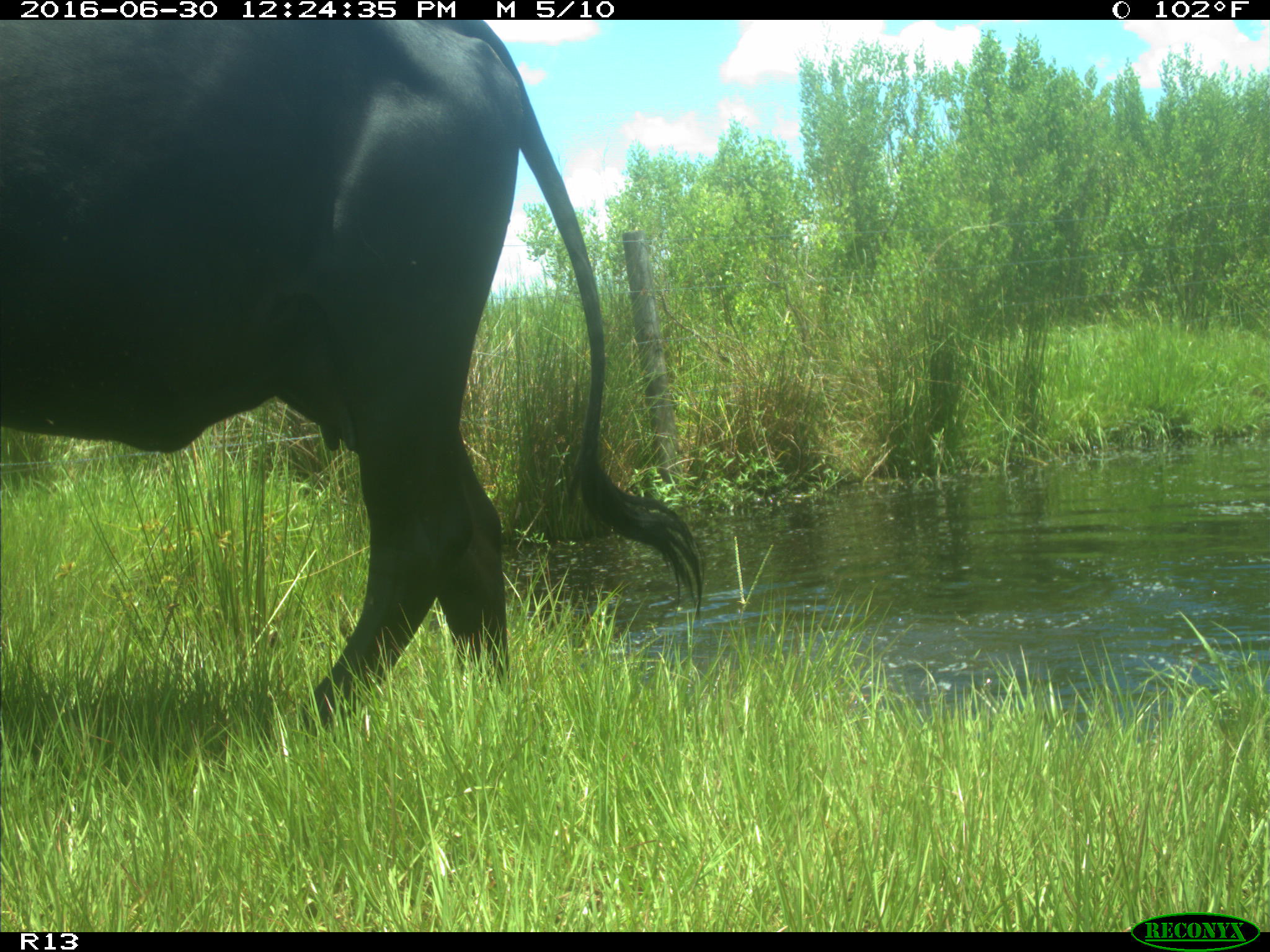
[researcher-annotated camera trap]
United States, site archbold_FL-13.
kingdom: Animalia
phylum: Chordata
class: Mammalia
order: Artiodactyla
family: Bovidae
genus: Bos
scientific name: Bos taurus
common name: domestic cow